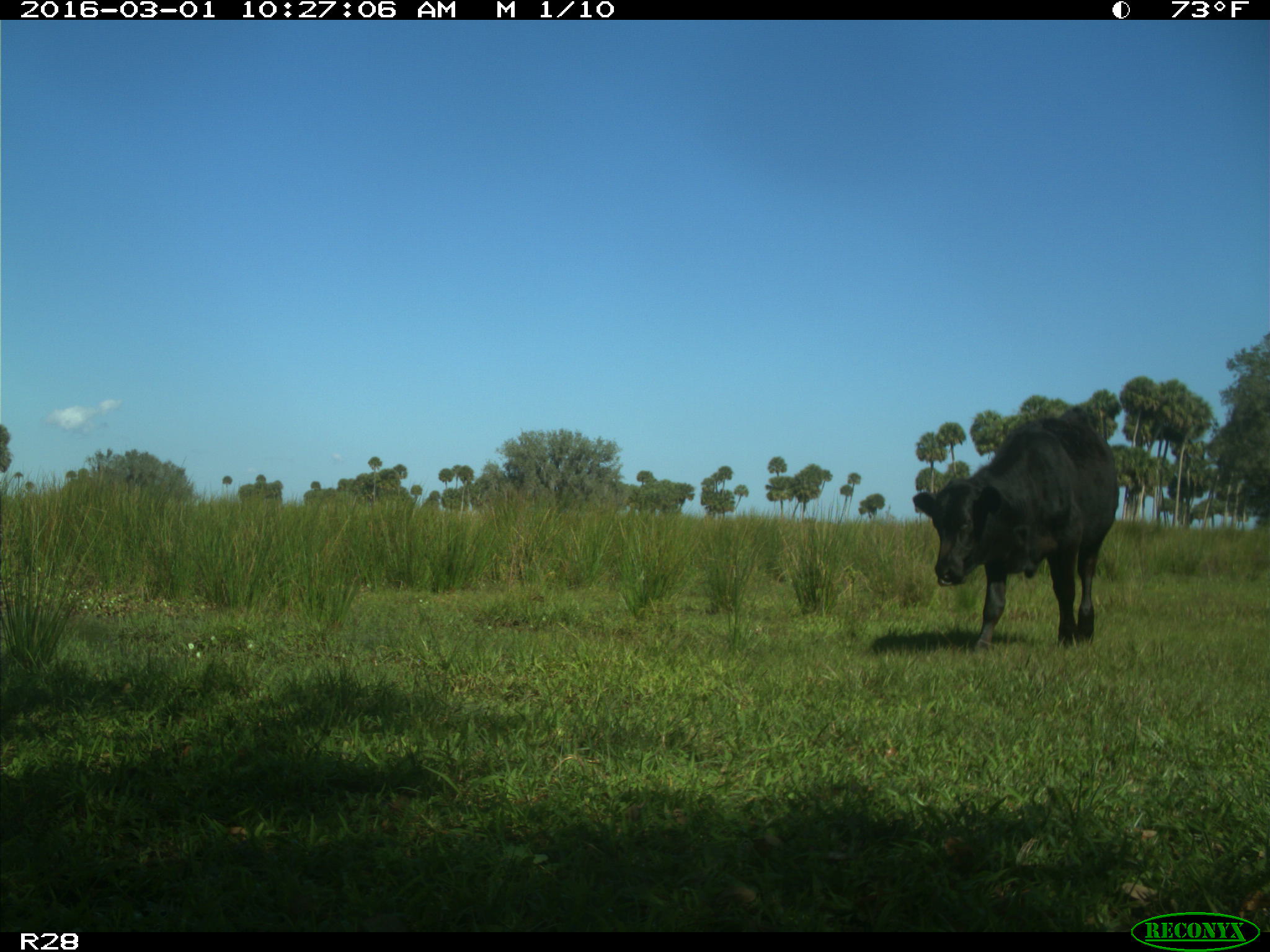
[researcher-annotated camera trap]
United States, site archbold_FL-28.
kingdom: Animalia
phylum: Chordata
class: Mammalia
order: Artiodactyla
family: Bovidae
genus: Bos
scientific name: Bos taurus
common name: domestic cow